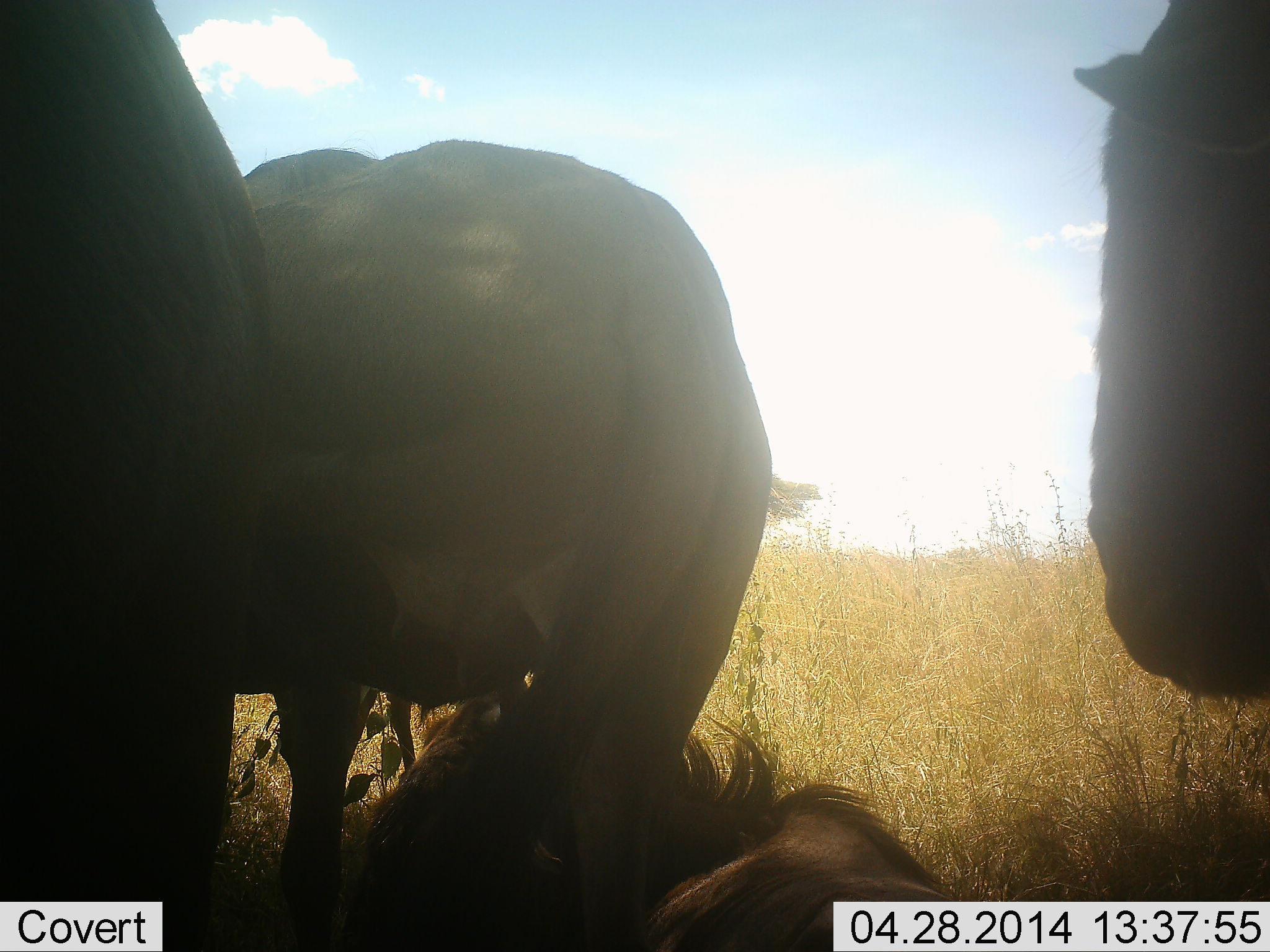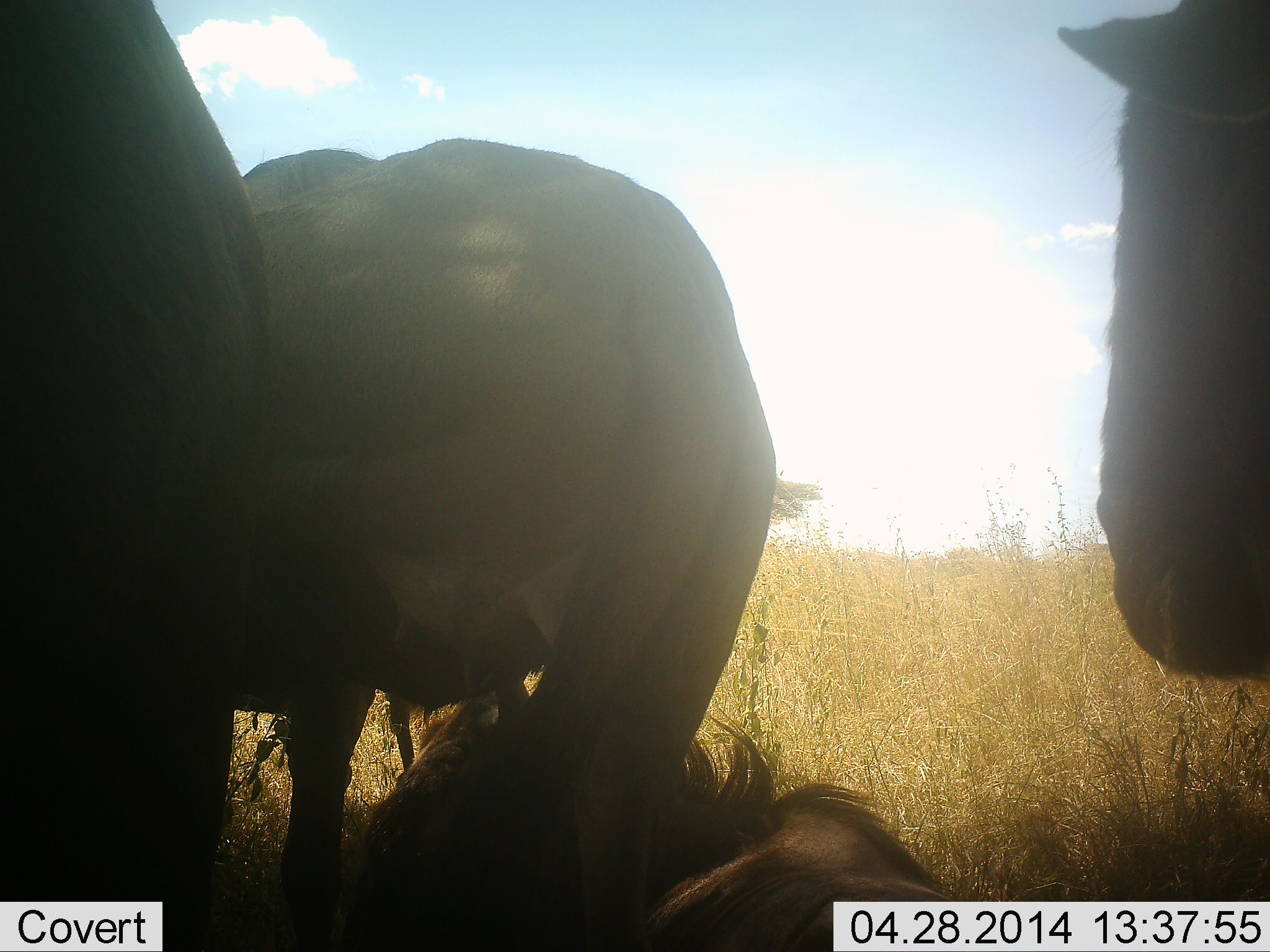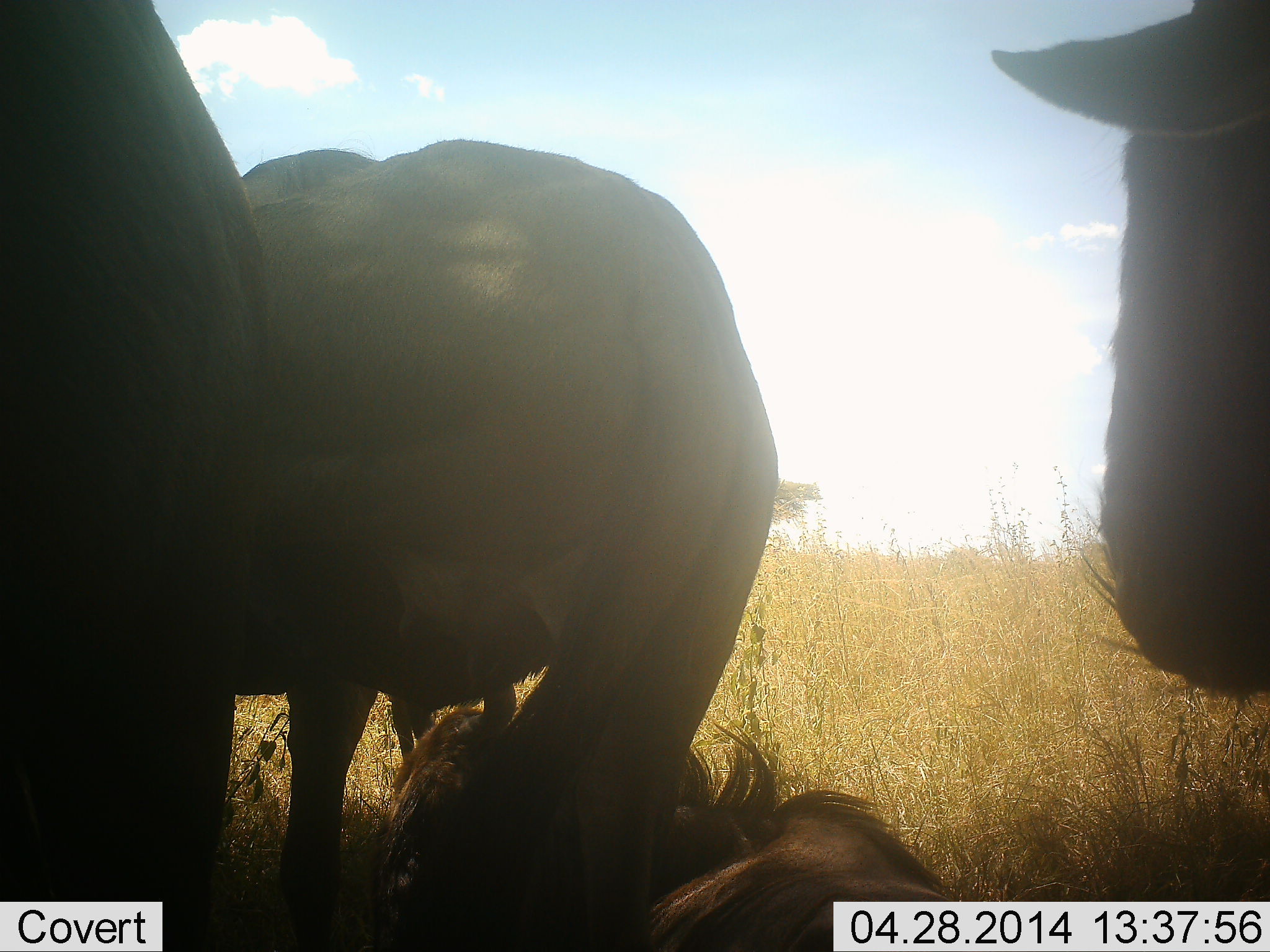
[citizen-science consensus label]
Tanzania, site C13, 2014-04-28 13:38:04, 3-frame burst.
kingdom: Animalia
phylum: Chordata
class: Mammalia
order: Artiodactyla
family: Bovidae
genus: Connochaetes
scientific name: Connochaetes taurinus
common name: blue wildebeest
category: wildebeest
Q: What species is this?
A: Wildebeest (blue wildebeest) (Connochaetes taurinus).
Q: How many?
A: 4.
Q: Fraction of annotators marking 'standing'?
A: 90%.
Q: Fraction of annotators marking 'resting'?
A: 100%.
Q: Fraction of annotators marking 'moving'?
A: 0%.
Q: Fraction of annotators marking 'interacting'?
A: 0%.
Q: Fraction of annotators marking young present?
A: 10%.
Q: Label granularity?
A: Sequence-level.